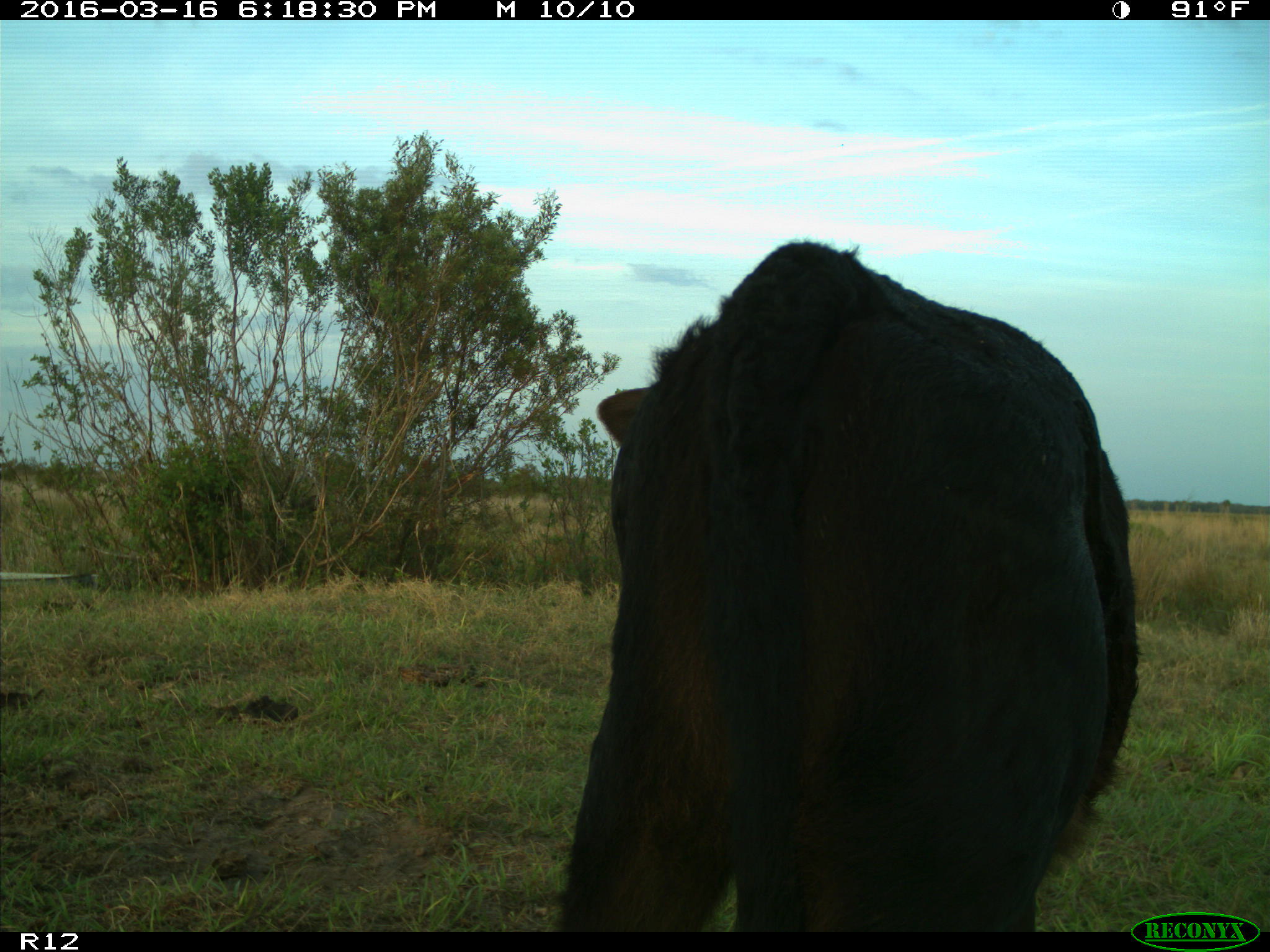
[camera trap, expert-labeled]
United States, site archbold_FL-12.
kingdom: Animalia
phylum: Chordata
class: Mammalia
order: Artiodactyla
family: Bovidae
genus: Bos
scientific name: Bos taurus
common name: domestic cow